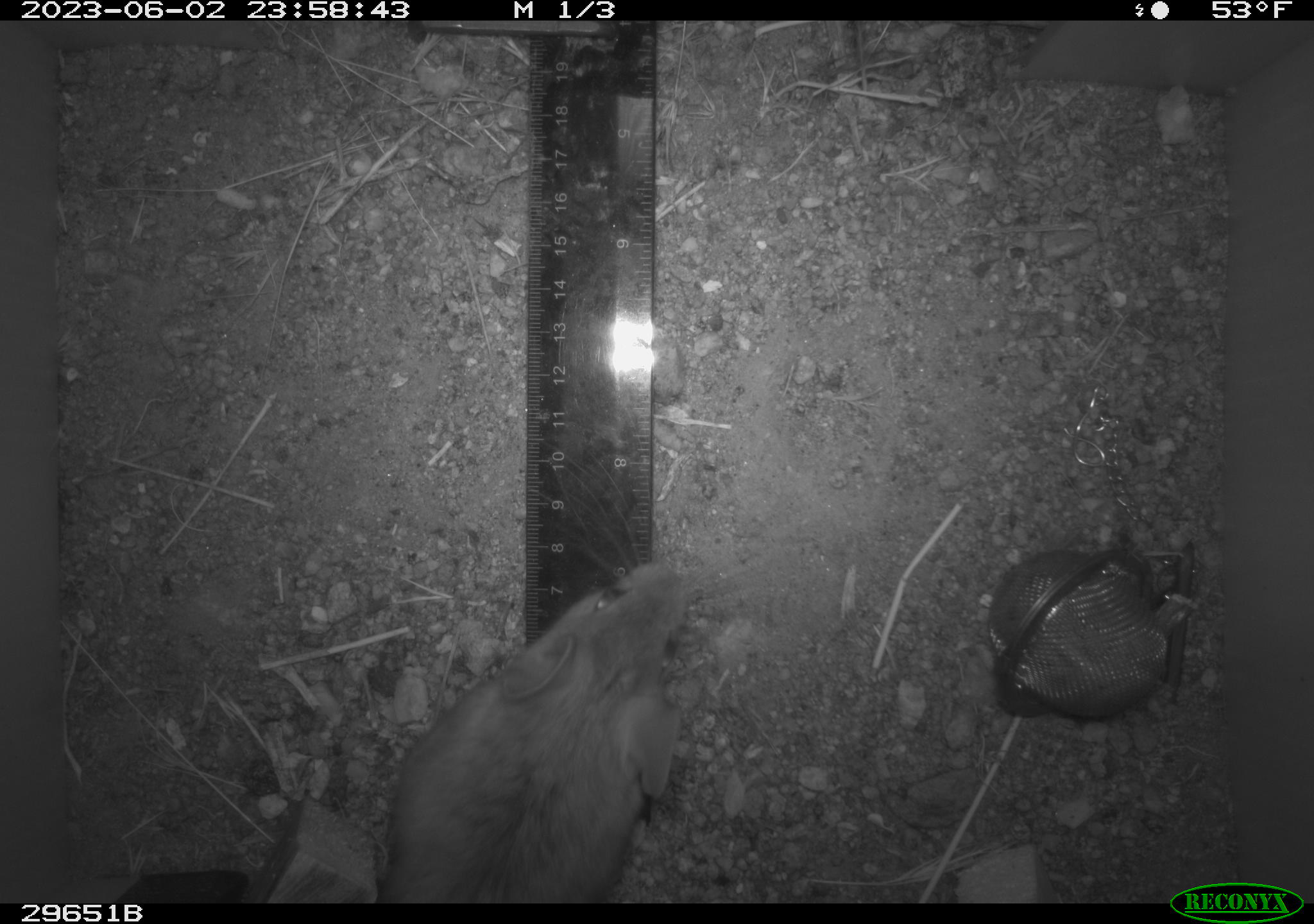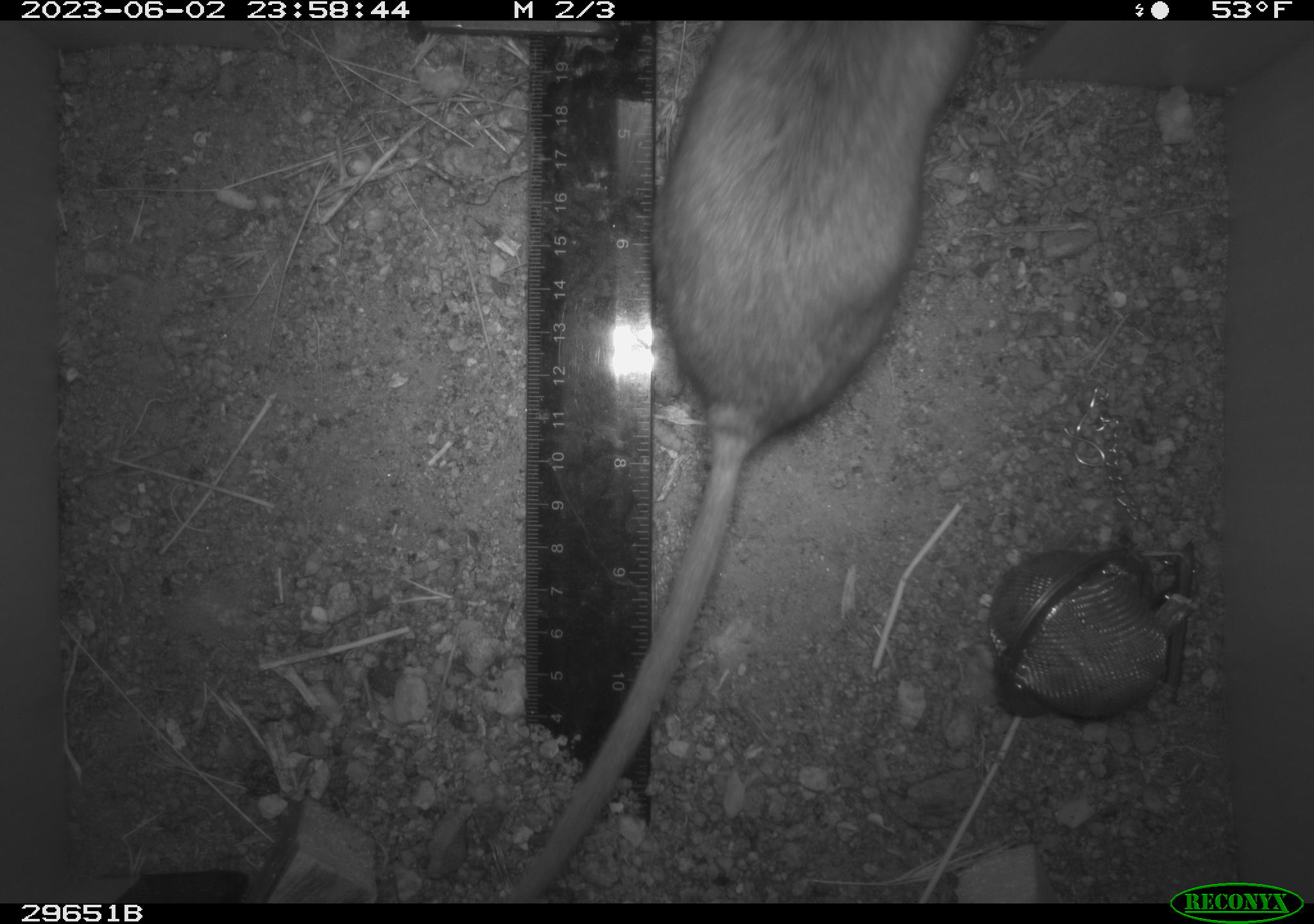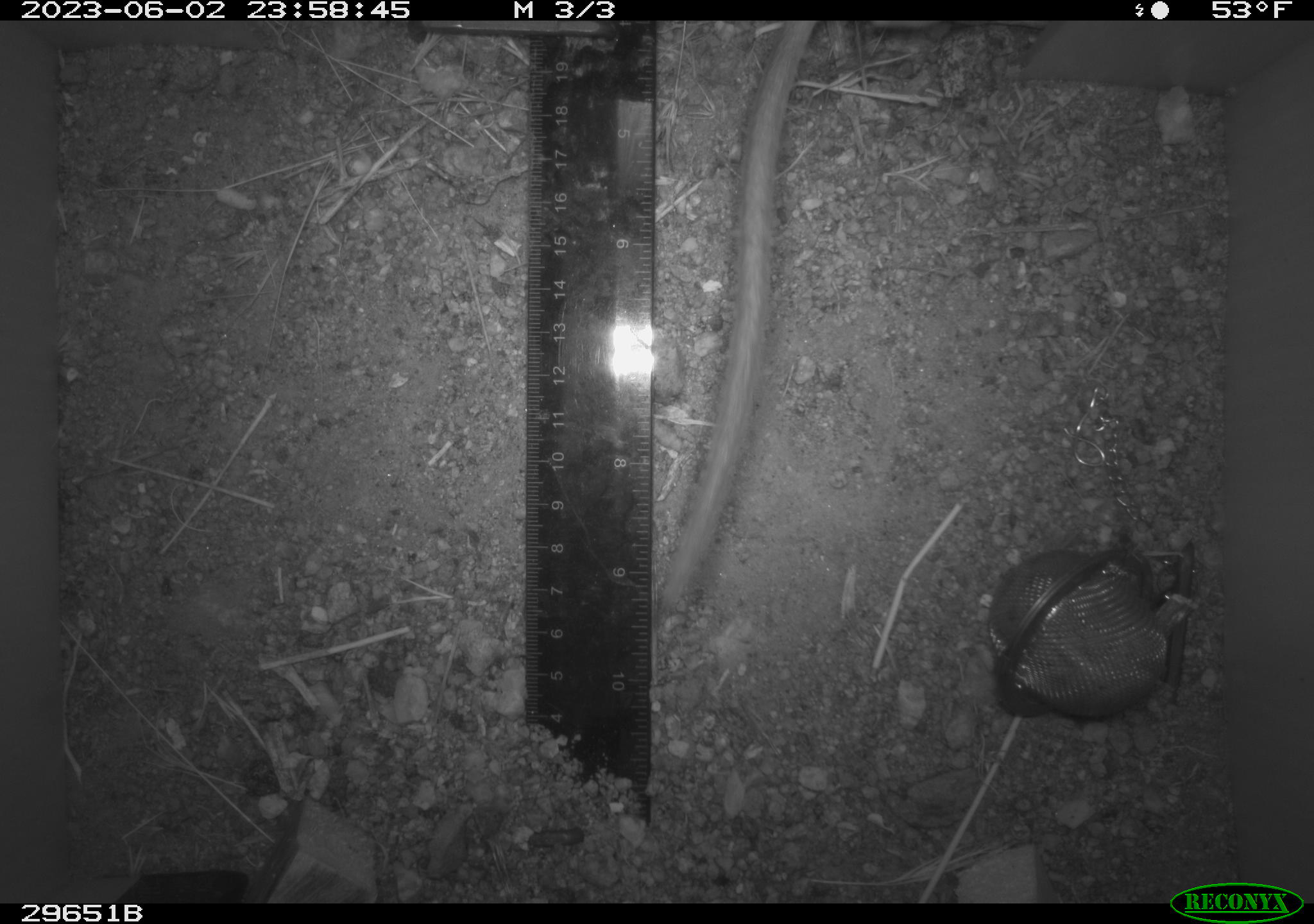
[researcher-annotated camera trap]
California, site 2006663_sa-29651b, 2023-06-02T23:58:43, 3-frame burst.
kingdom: Animalia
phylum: Chordata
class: Mammalia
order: Rodentia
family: Cricetidae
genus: Neotoma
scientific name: Neotoma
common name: pack rat or woodrat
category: neotoma species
Neotoma species (pack rat or woodrat) (Neotoma).